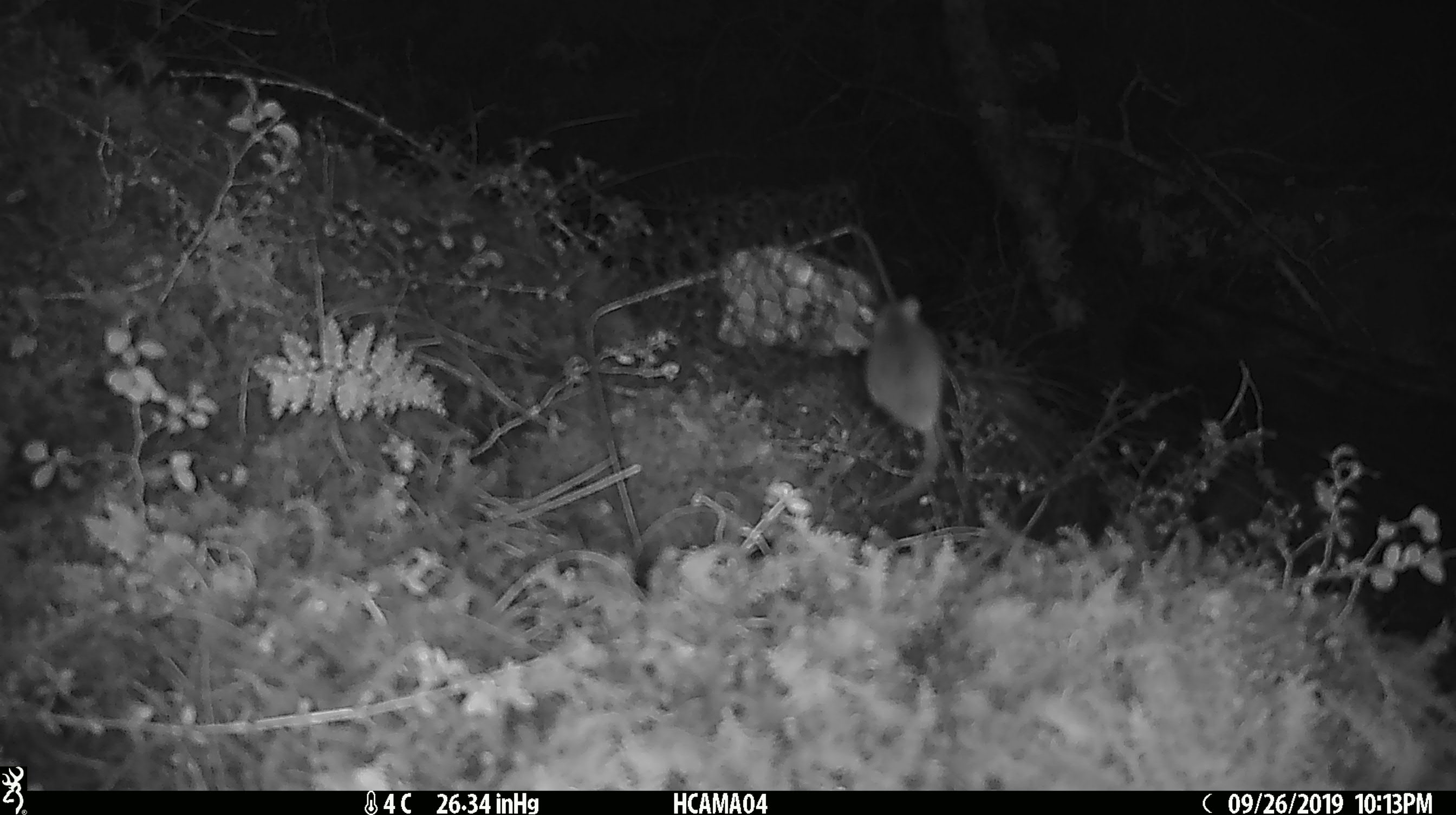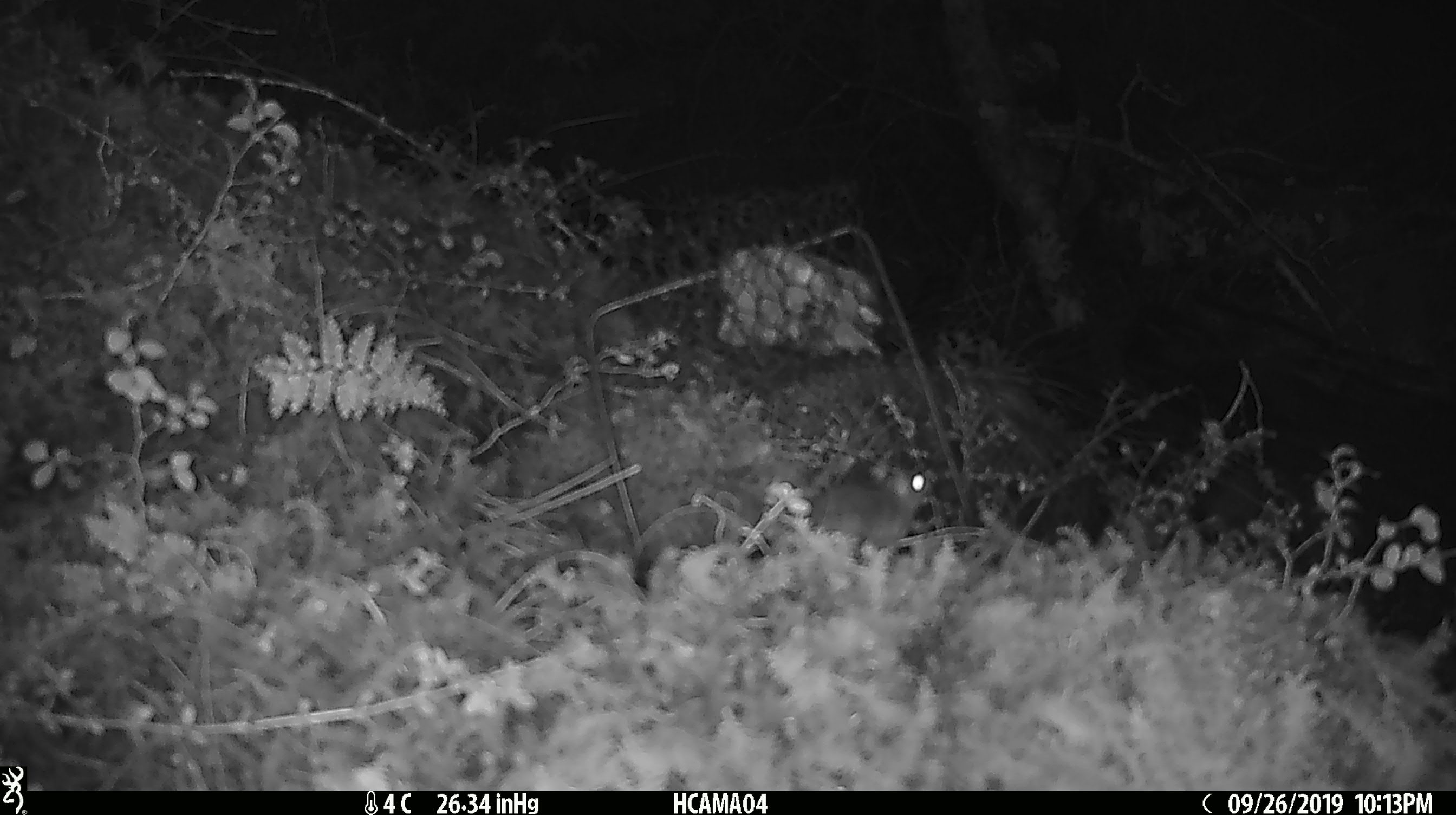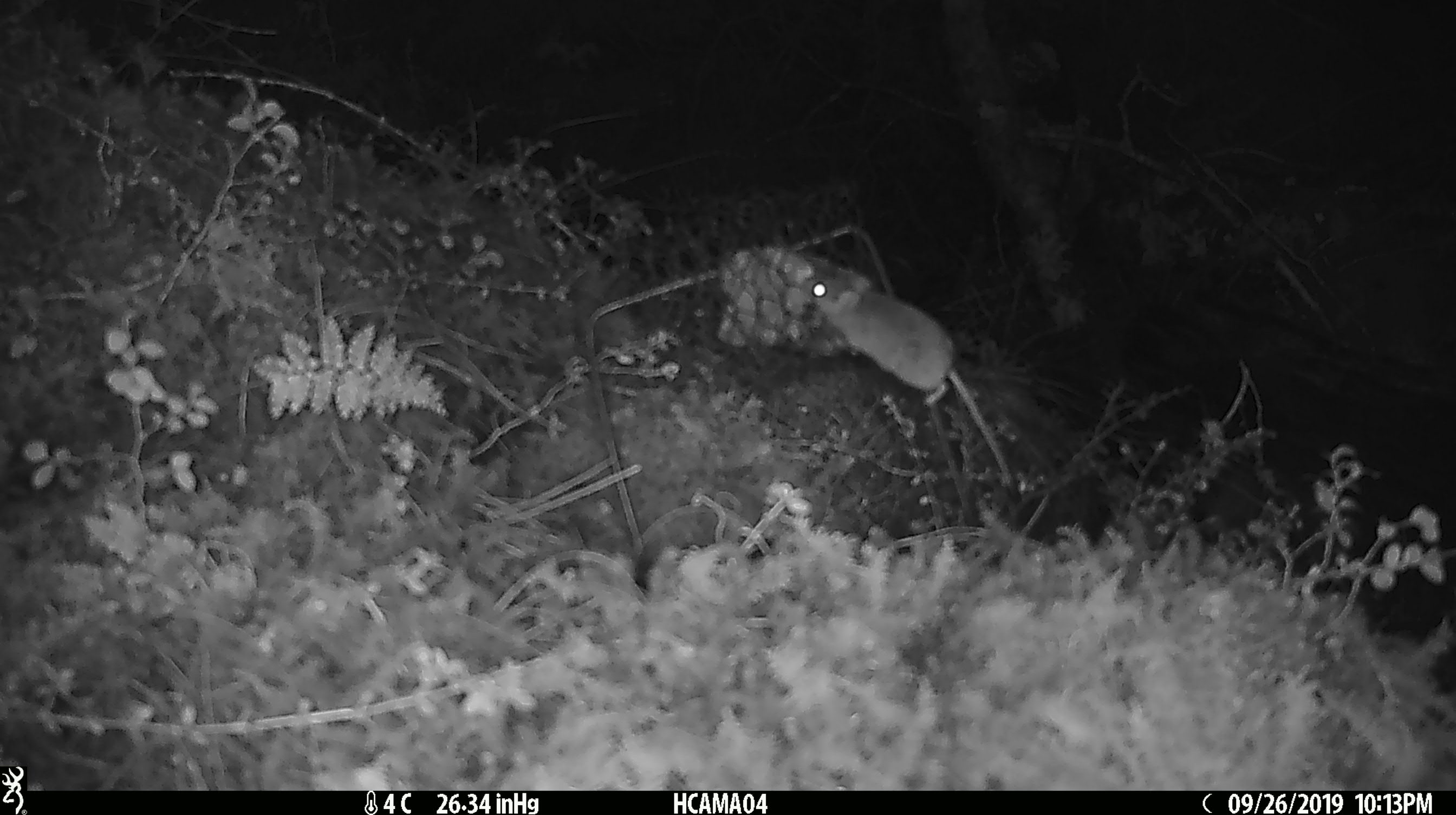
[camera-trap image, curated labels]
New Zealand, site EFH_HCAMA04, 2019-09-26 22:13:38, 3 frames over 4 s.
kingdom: Animalia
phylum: Chordata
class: Mammalia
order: Rodentia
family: Muridae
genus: Mus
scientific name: Mus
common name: mouse